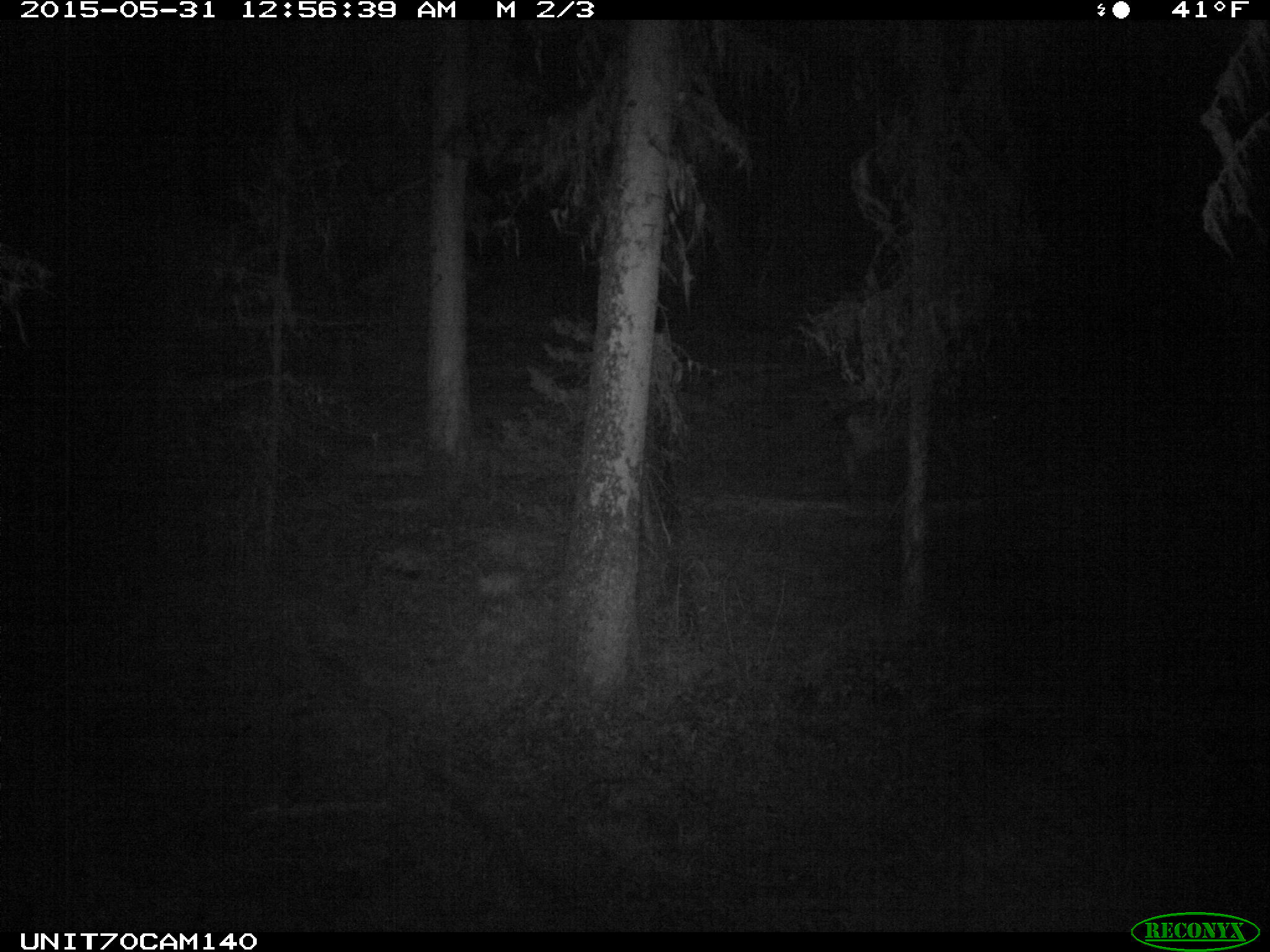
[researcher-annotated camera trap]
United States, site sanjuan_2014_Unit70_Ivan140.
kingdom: Animalia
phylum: Chordata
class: Mammalia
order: Artiodactyla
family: Cervidae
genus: Odocoileus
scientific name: Odocoileus hemionus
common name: mule deer